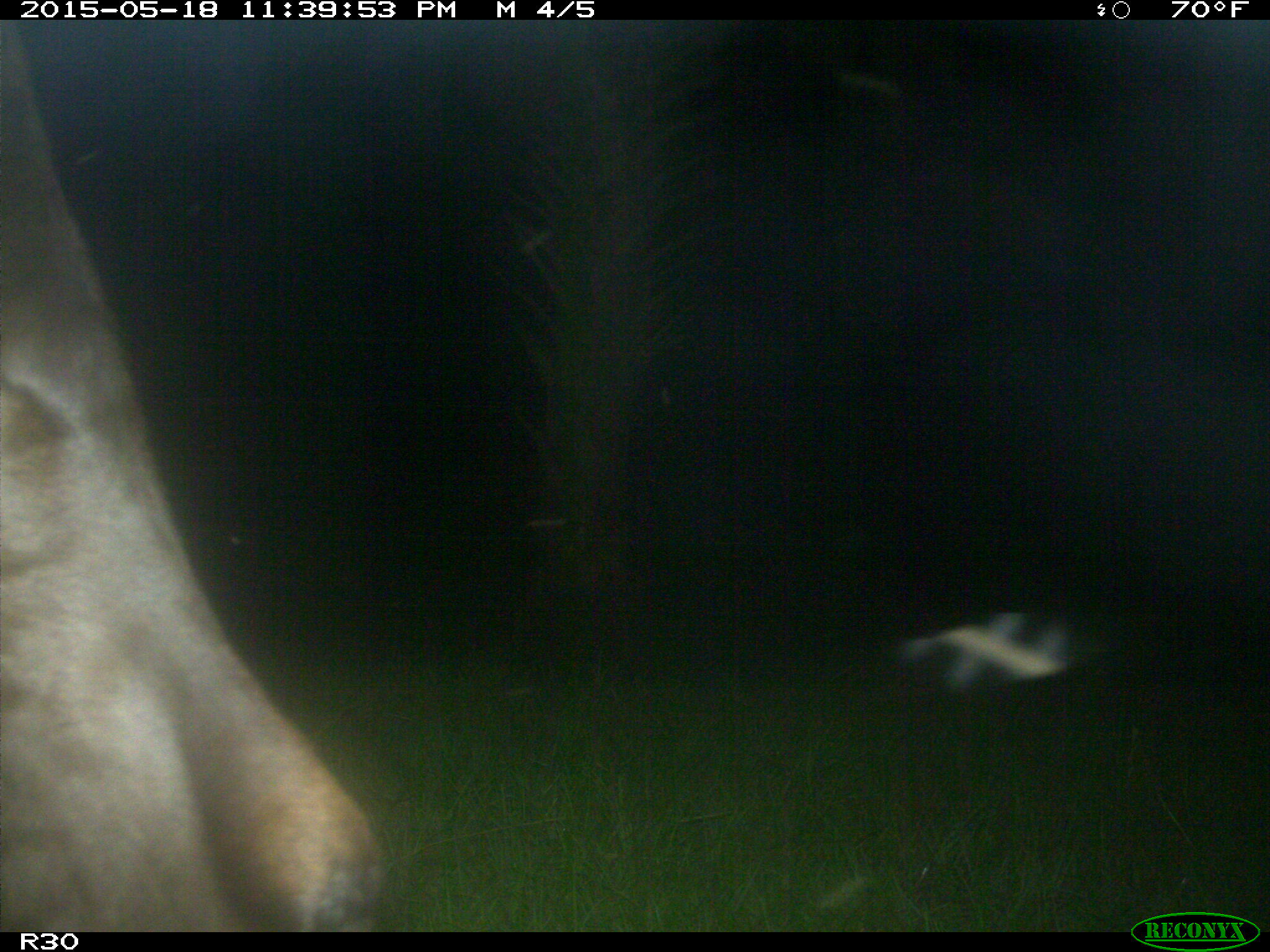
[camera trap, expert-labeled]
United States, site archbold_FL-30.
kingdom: Animalia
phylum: Chordata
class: Mammalia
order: Artiodactyla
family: Bovidae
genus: Bos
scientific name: Bos taurus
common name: domestic cow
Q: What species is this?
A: Bos taurus (domestic cow).